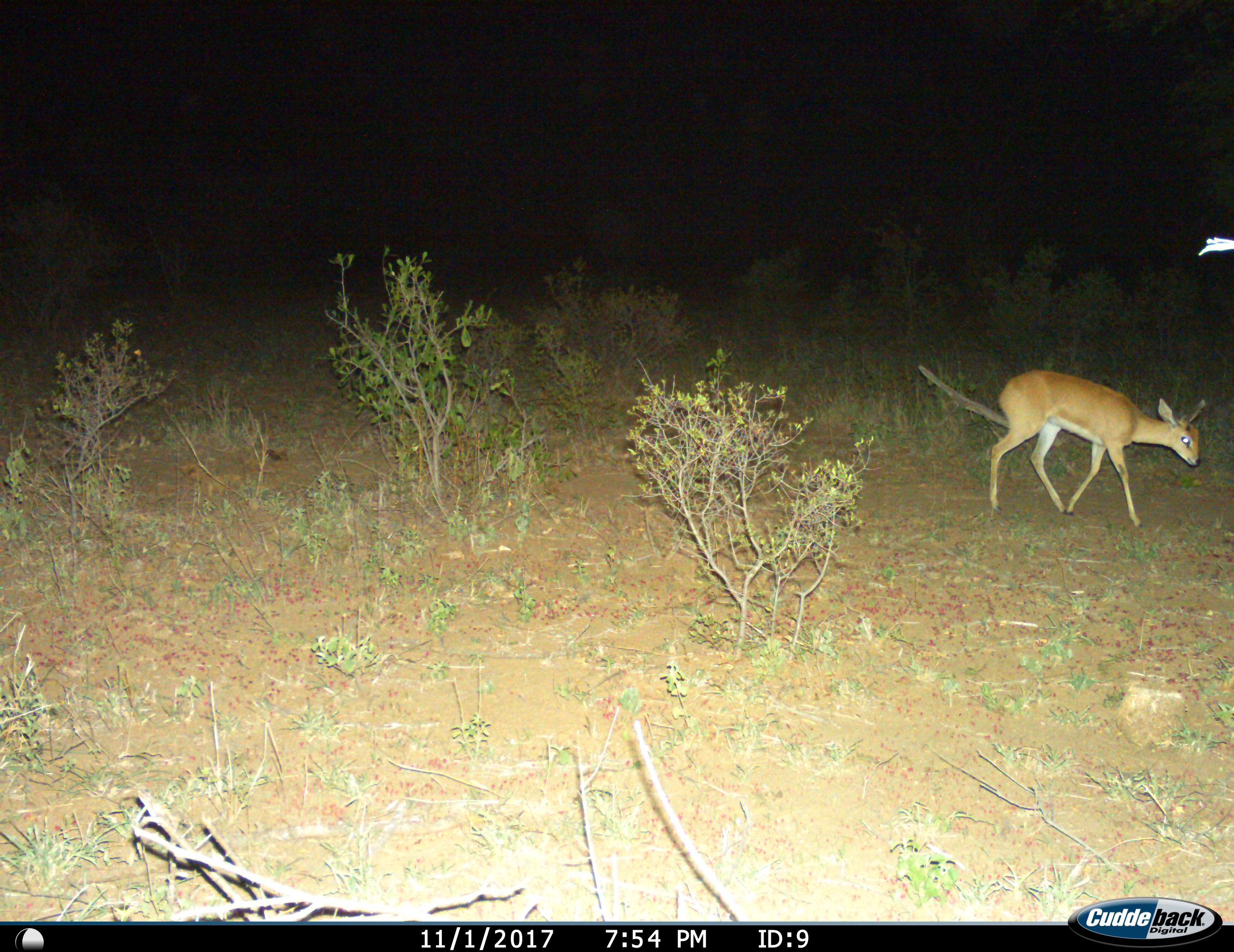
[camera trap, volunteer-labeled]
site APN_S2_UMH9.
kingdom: Animalia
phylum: Chordata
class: Mammalia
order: Artiodactyla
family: Bovidae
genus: Raphicerus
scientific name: Raphicerus campestris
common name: steenbok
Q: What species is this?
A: Steenbok (Raphicerus campestris).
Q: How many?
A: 1.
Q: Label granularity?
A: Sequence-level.